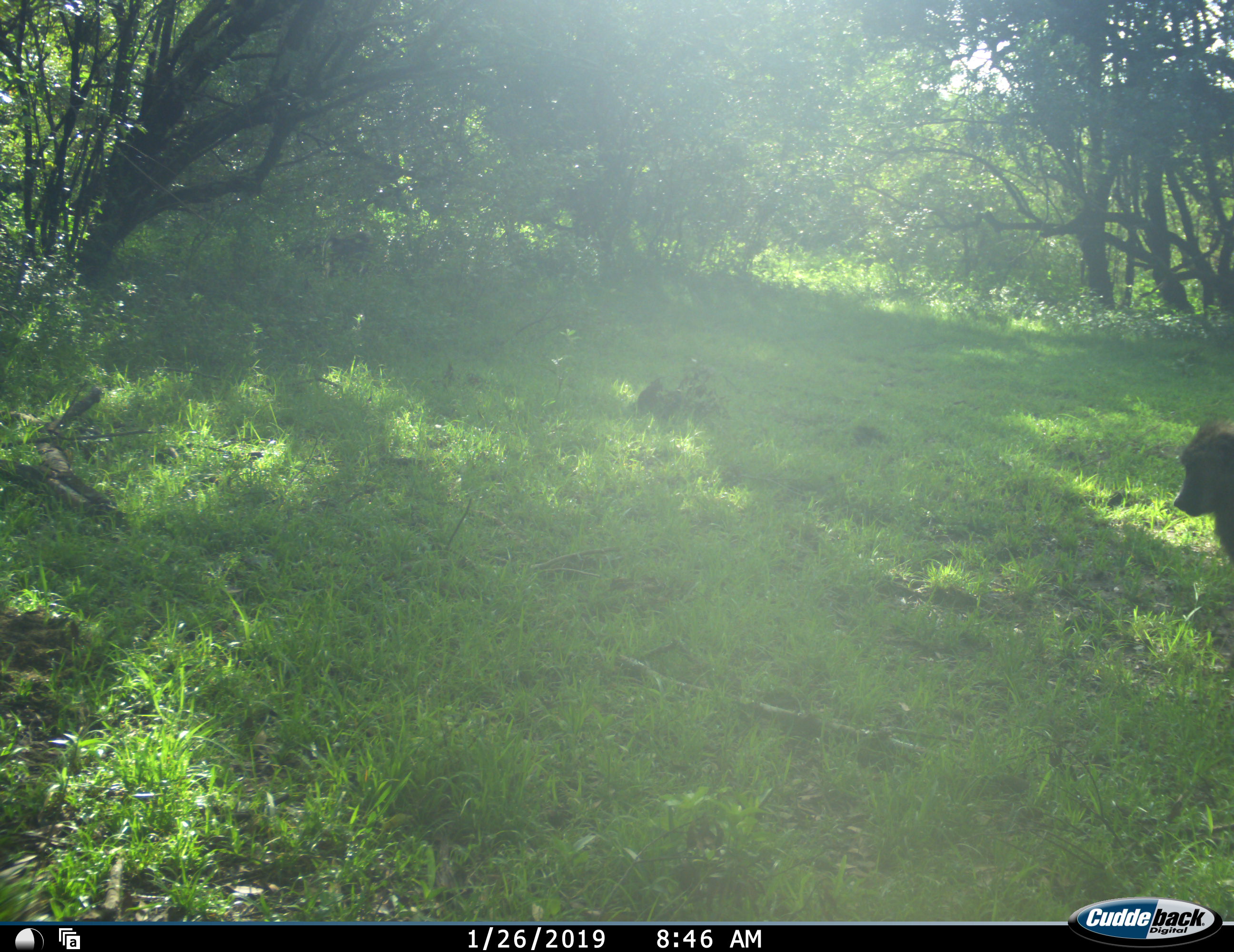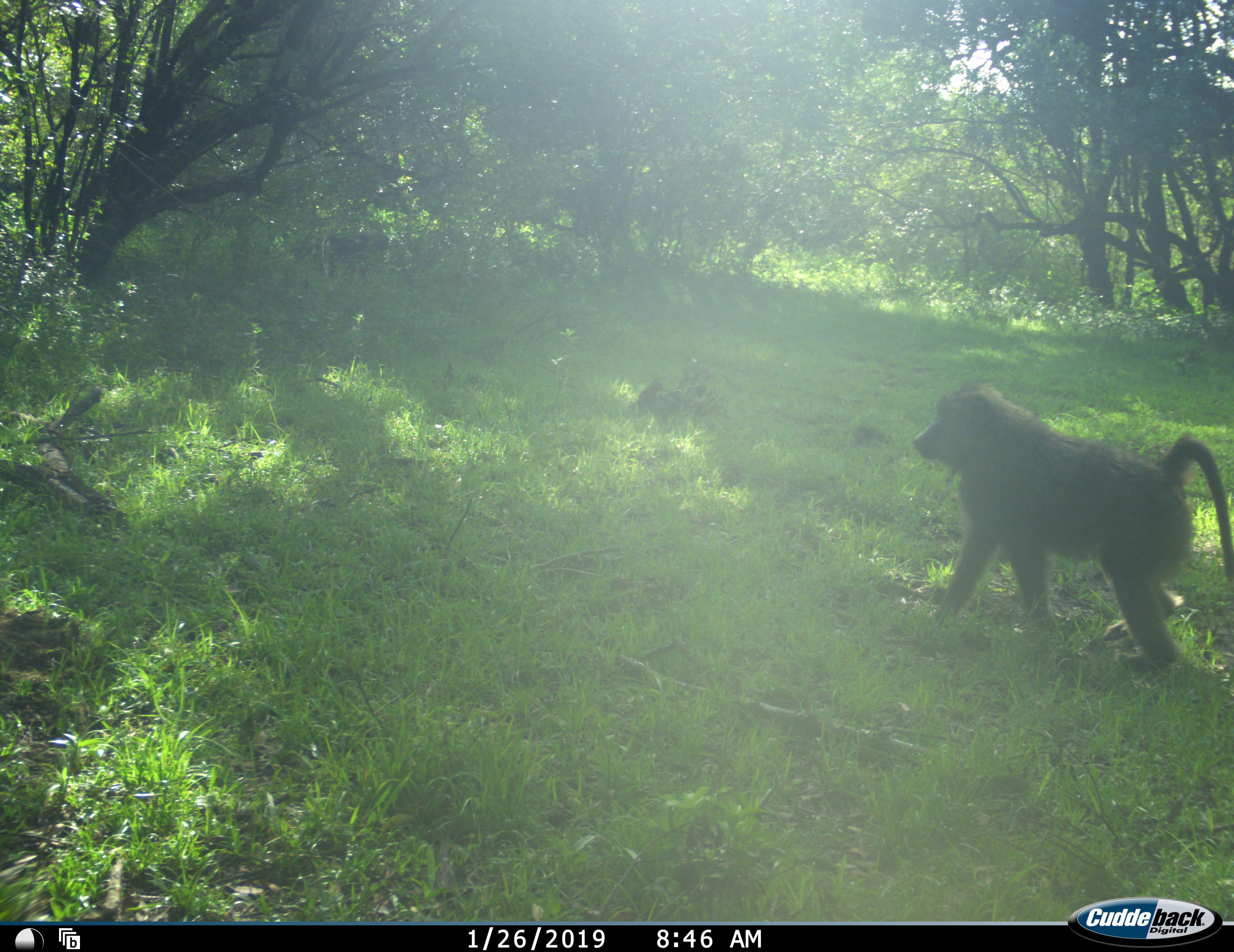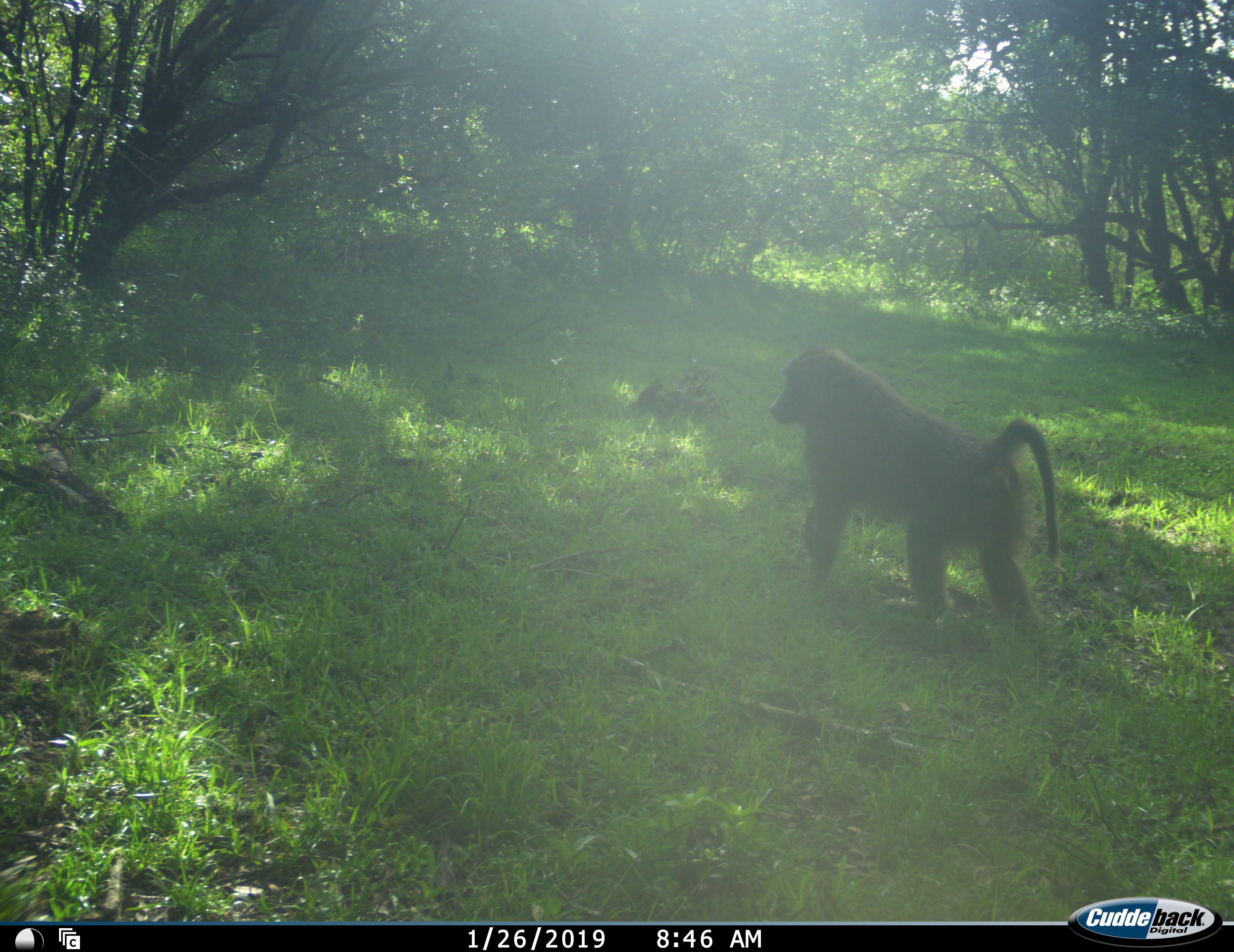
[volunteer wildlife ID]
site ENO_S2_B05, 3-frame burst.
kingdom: Animalia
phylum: Chordata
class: Mammalia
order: Primates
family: Cercopithecidae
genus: Papio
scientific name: Papio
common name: baboon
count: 2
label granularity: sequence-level